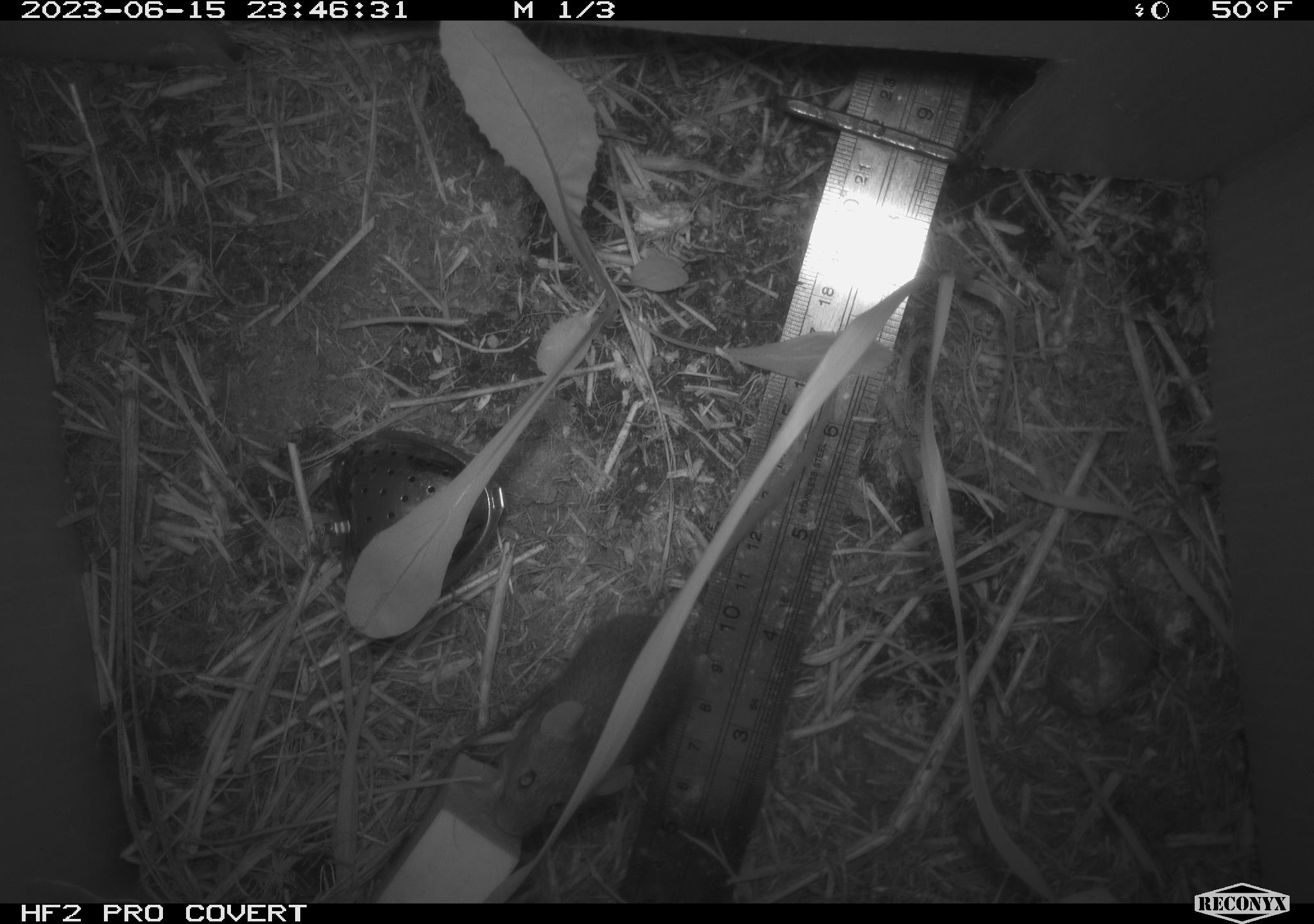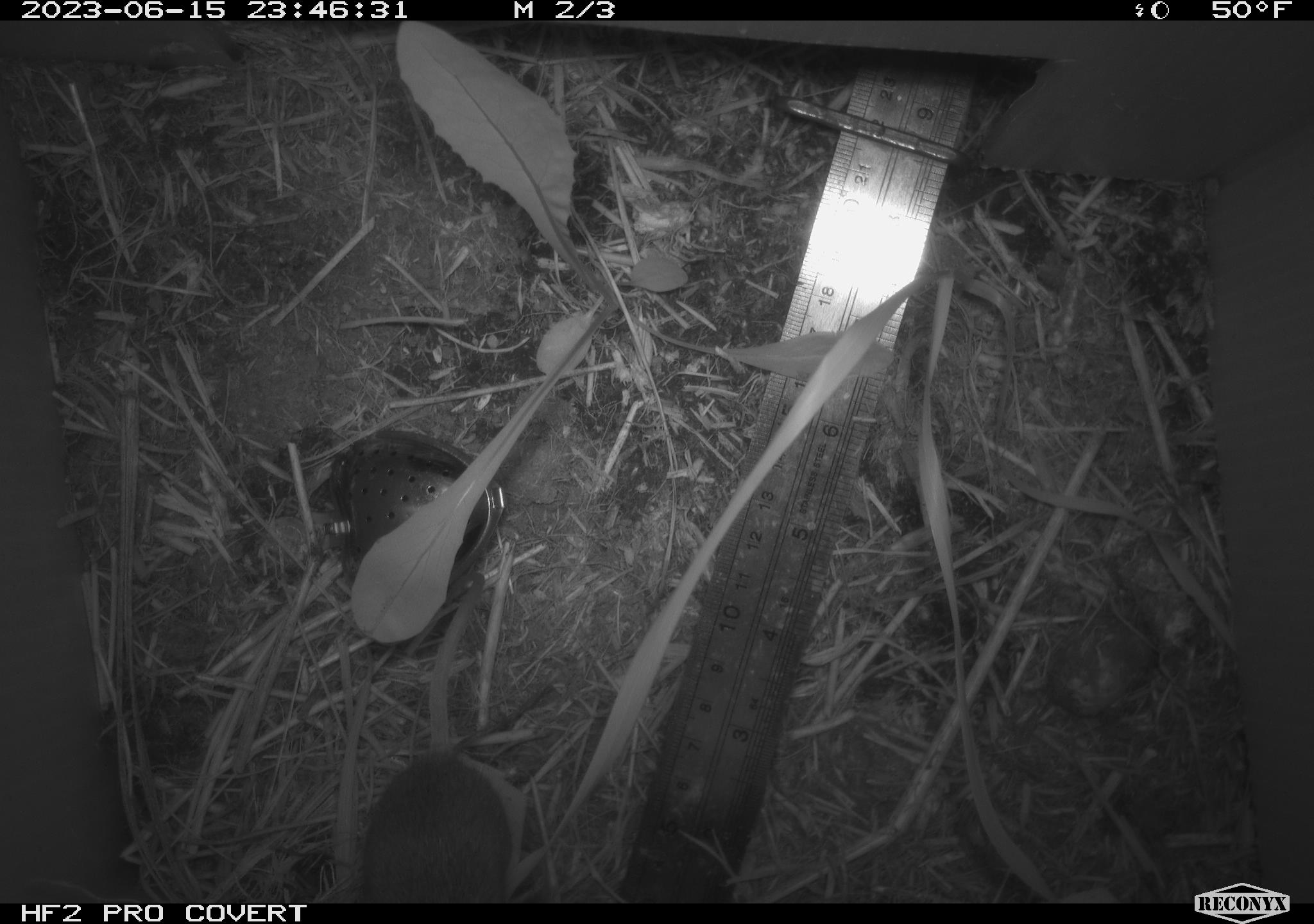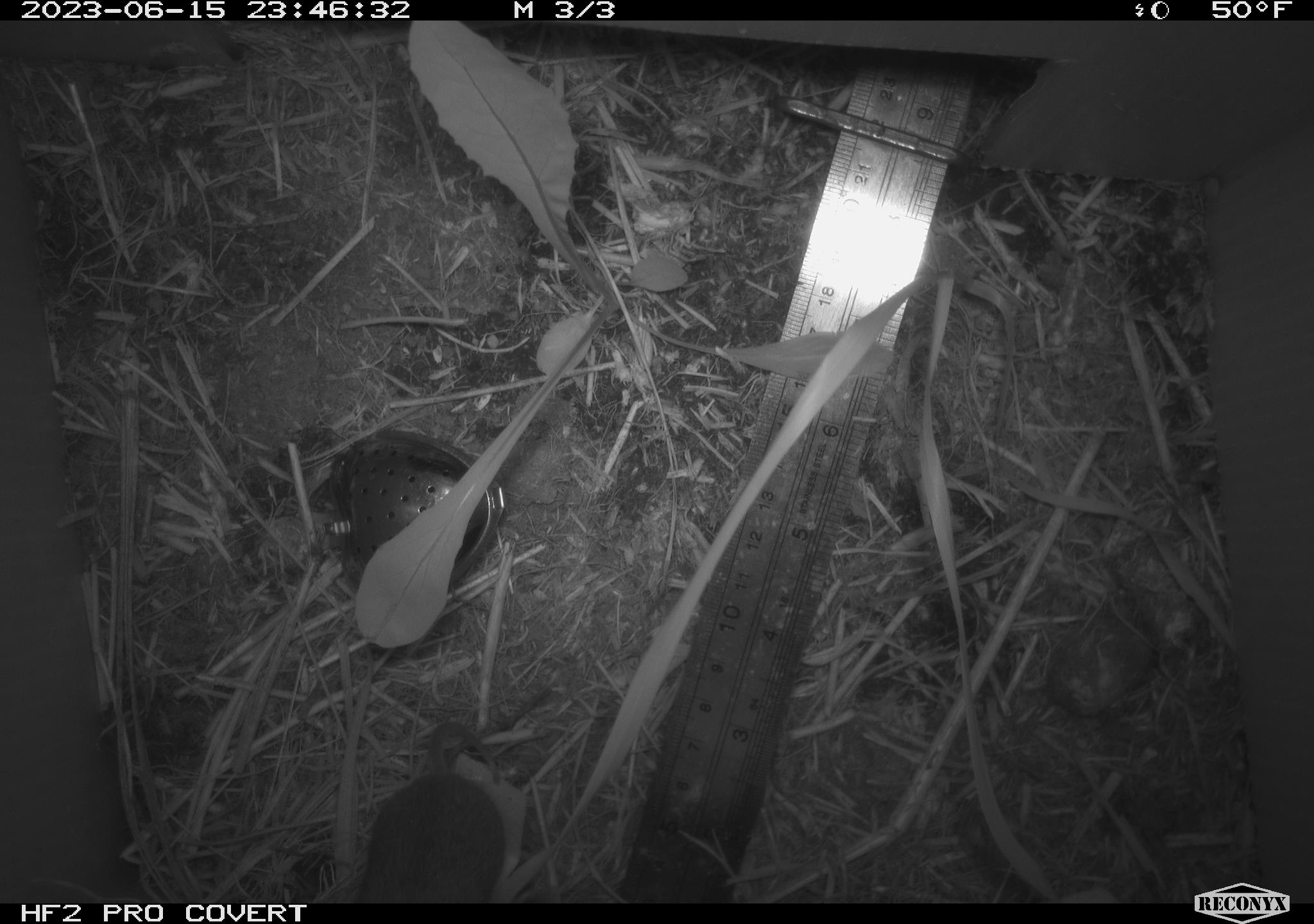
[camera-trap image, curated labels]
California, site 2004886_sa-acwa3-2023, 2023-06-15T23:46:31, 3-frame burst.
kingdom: Animalia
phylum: Chordata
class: Mammalia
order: Rodentia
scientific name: Rodentia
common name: mouse species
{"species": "mouse species (Rodentia)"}